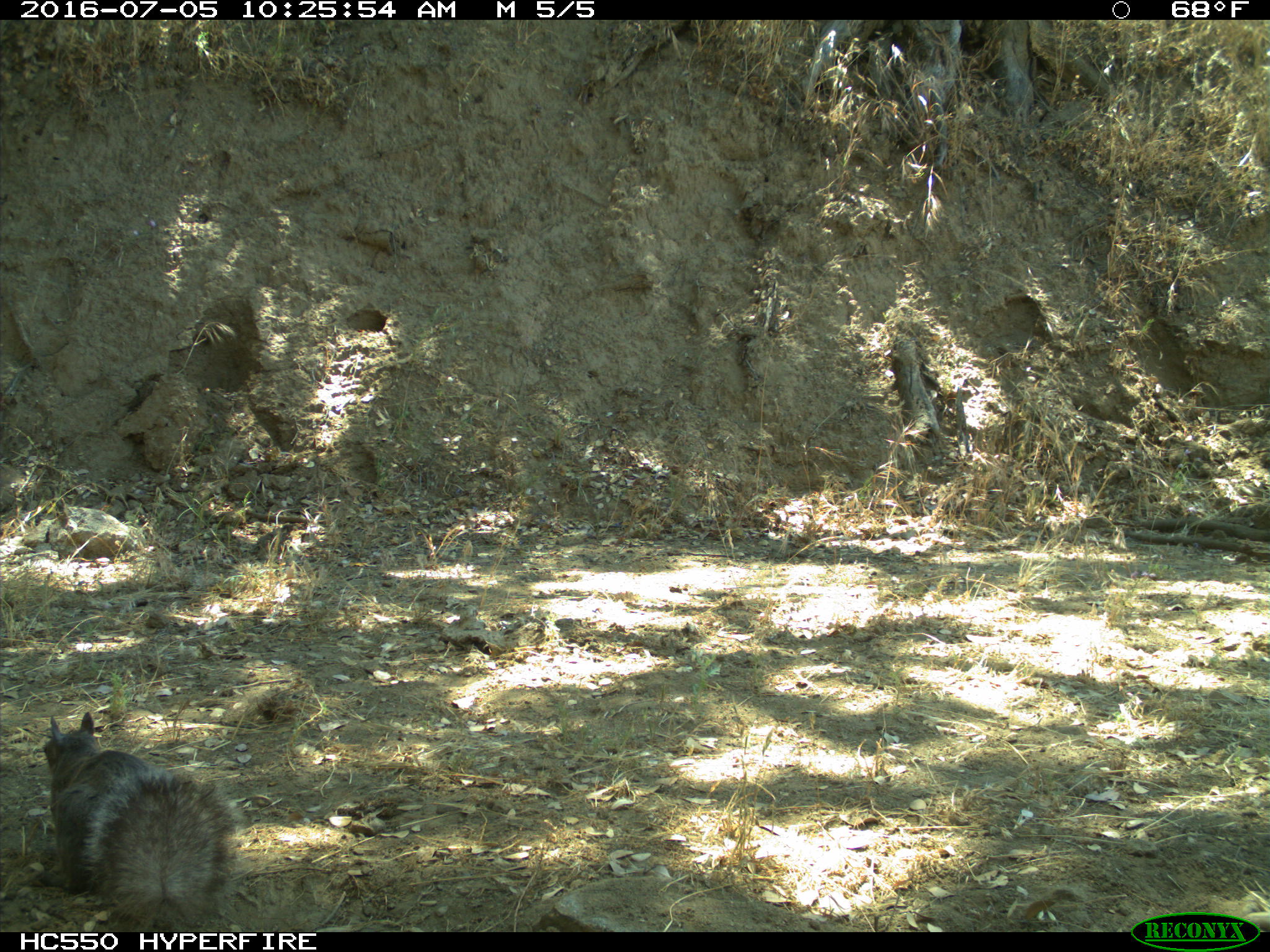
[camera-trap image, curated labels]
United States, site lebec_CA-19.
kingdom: Animalia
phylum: Chordata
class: Mammalia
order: Rodentia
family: Sciuridae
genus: Sciurus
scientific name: Sciurus carolinensis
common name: eastern gray squirrel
Sciurus carolinensis (eastern gray squirrel).